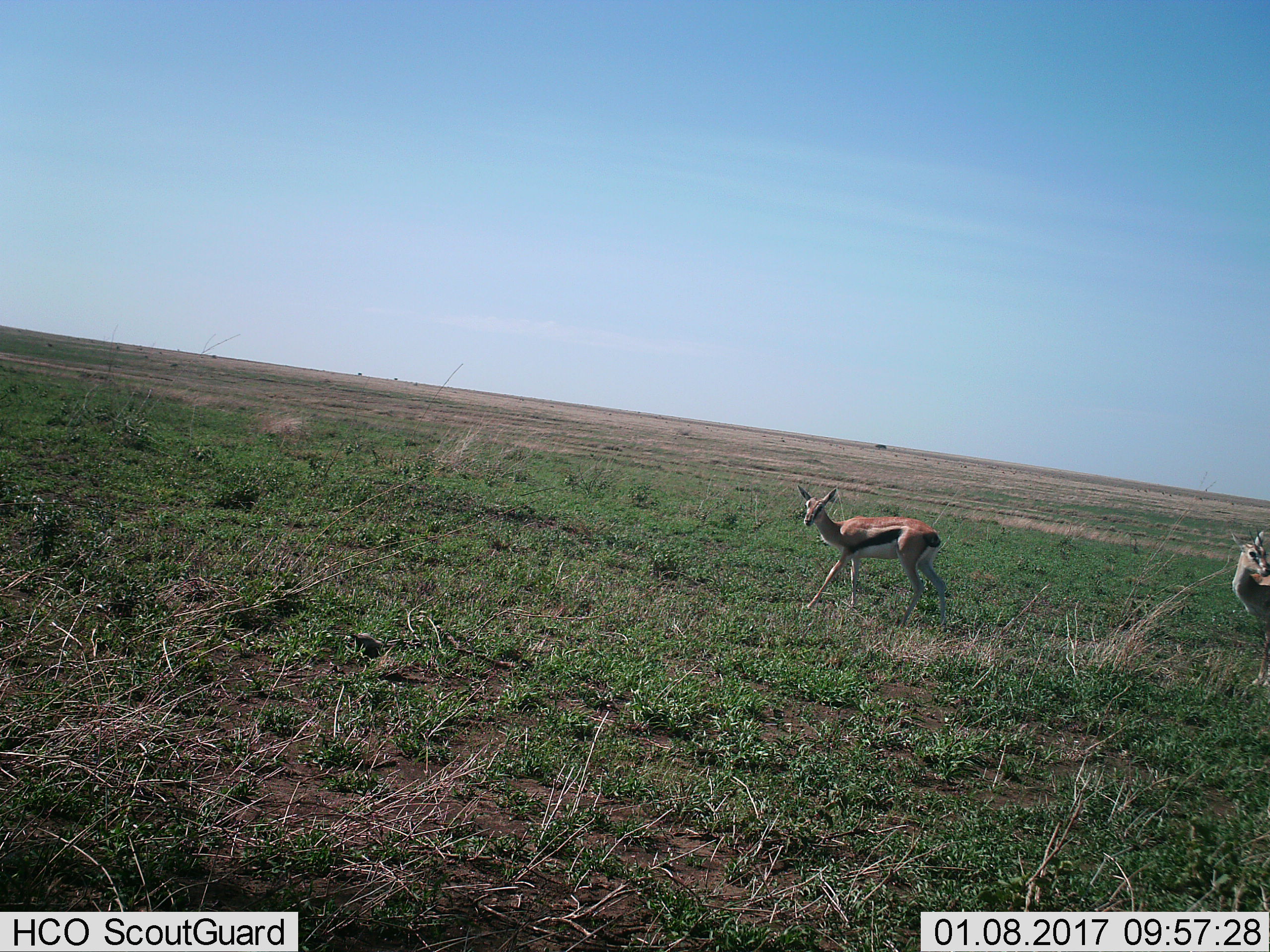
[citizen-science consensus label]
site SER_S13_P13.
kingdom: Animalia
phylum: Chordata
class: Mammalia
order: Artiodactyla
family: Bovidae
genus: Eudorcas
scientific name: Eudorcas thomsonii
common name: thomson's gazelle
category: gazellethomsons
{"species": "gazellethomsons (thomson's gazelle) (Eudorcas thomsonii)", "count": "2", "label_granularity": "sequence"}